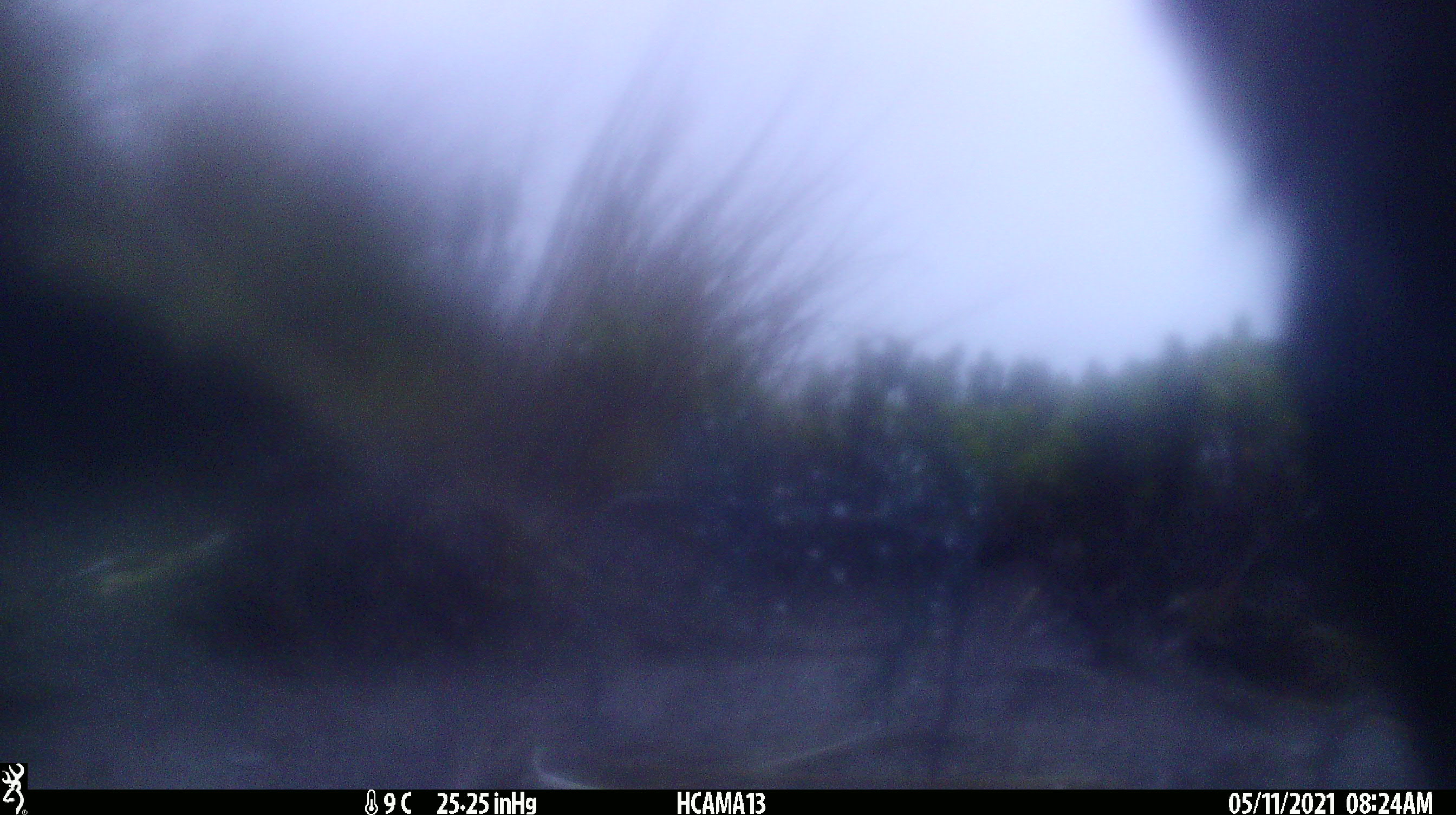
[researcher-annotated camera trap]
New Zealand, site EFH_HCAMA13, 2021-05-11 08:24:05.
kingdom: Animalia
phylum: Chordata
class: Aves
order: Psittaciformes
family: Strigopidae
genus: Nestor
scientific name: Nestor notabilis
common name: kea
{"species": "kea (Nestor notabilis)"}